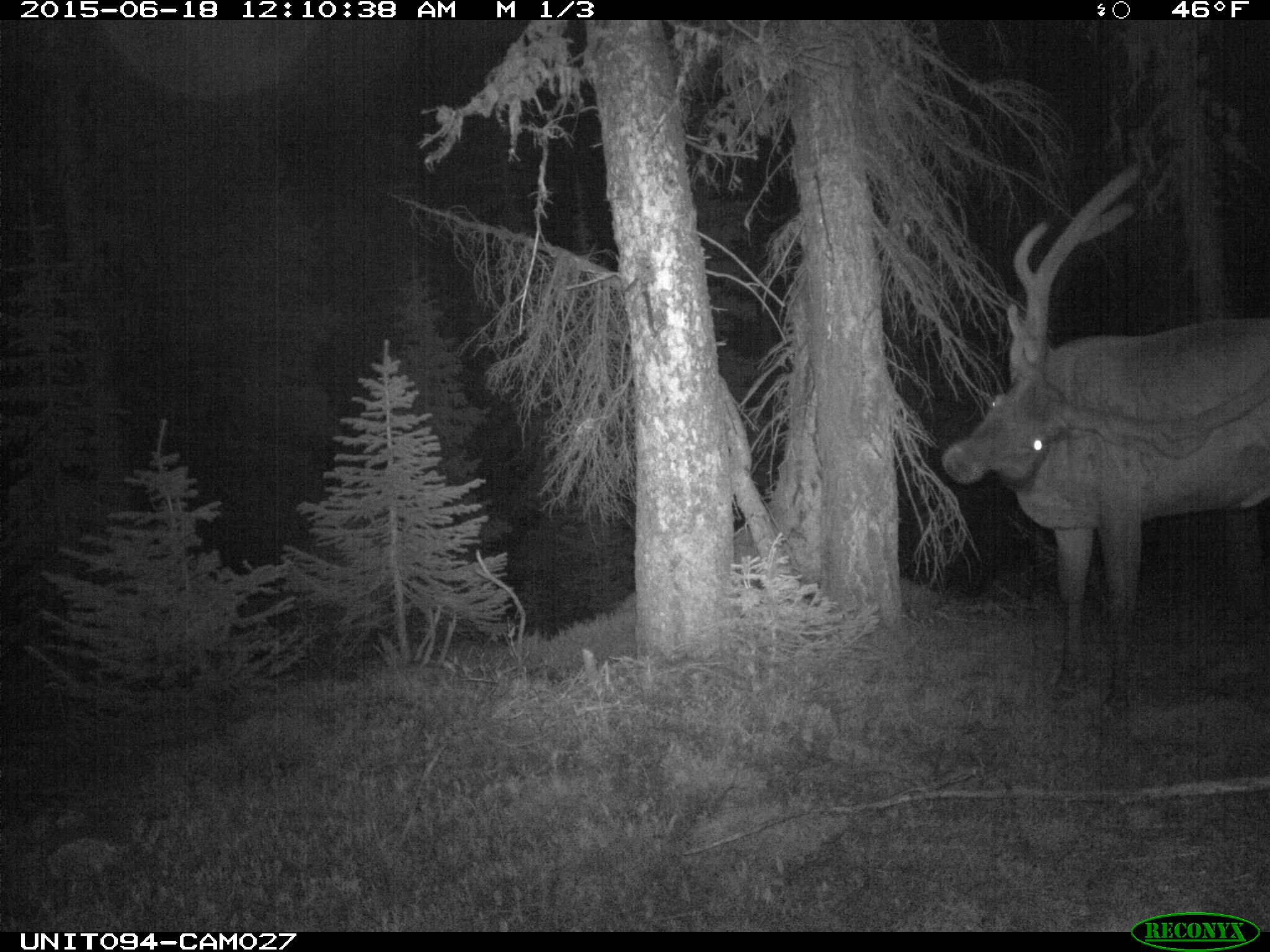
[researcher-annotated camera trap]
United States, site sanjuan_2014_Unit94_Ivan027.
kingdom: Animalia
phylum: Chordata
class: Mammalia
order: Artiodactyla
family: Cervidae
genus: Cervus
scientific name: Cervus elaphus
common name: red deer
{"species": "Cervus elaphus (red deer)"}